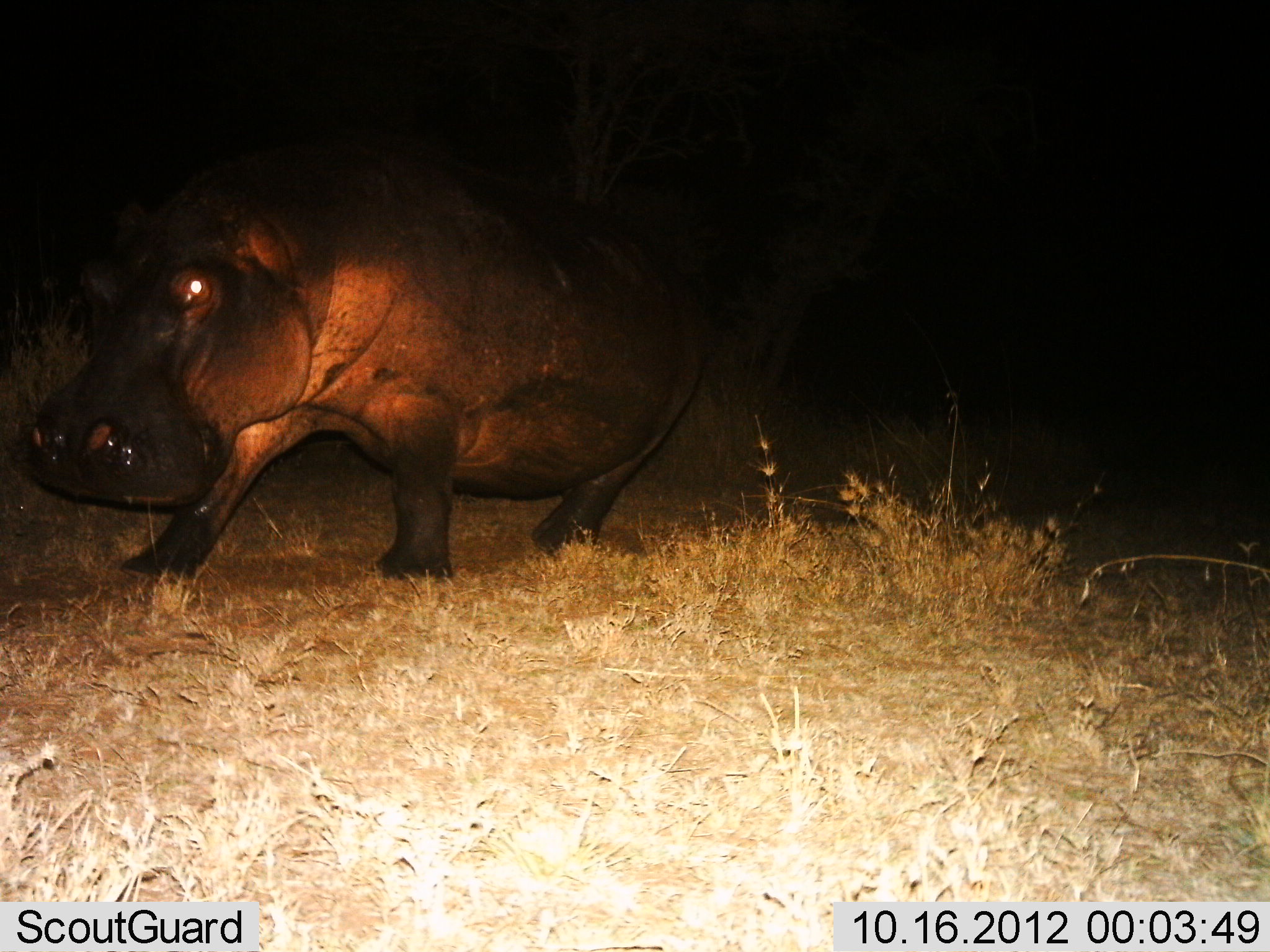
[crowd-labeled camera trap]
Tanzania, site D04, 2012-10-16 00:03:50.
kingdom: Animalia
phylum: Chordata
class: Mammalia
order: Artiodactyla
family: Hippopotamidae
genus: Hippopotamus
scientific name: Hippopotamus amphibius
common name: hippopotamus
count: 1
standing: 0%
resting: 0%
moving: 100%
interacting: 0%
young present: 0%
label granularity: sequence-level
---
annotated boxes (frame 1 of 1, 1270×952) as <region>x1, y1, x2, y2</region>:
animal: <region>22, 120, 725, 590</region>